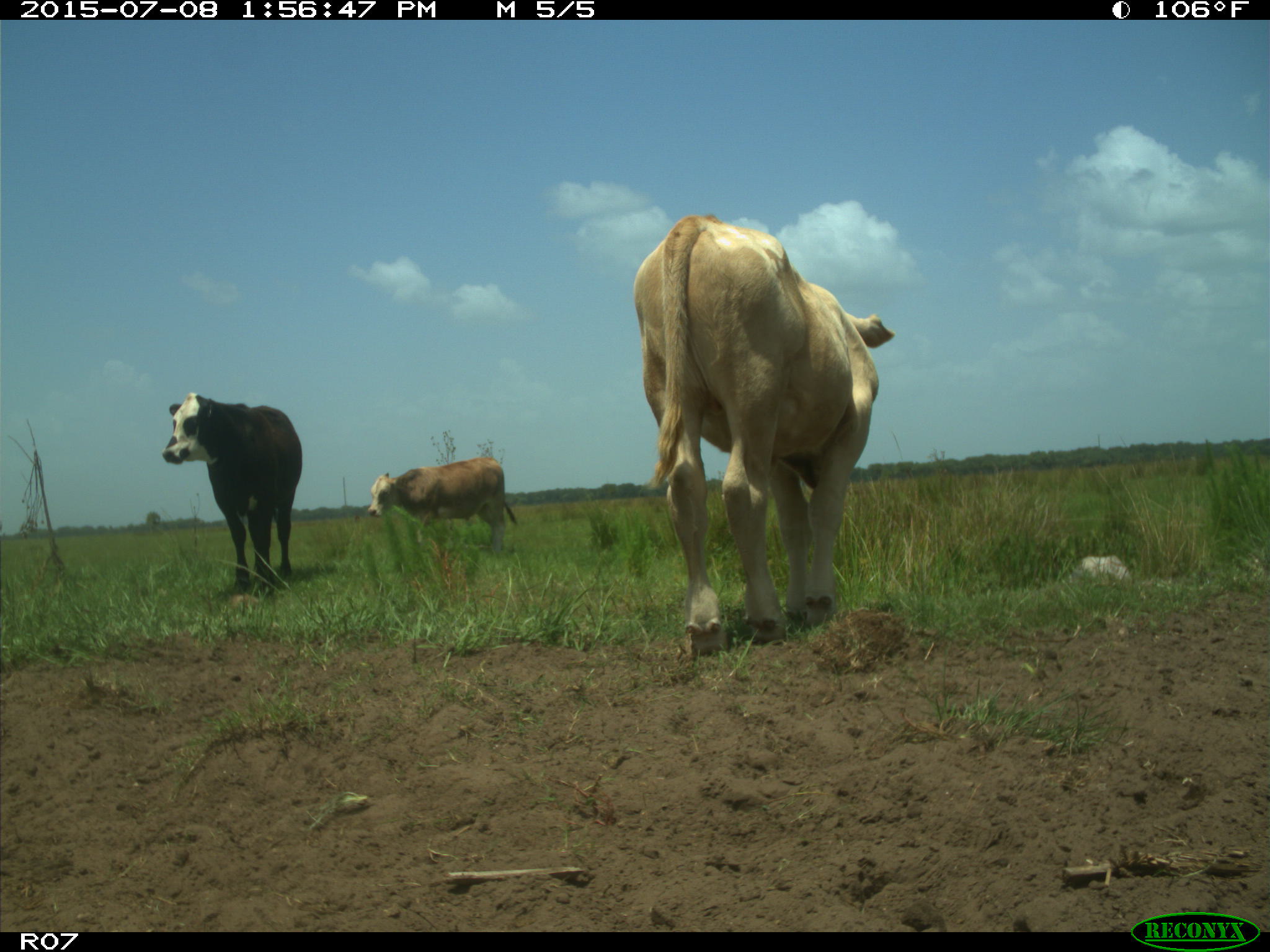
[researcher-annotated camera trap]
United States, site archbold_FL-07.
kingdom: Animalia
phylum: Chordata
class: Mammalia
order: Artiodactyla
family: Bovidae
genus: Bos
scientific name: Bos taurus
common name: domestic cow